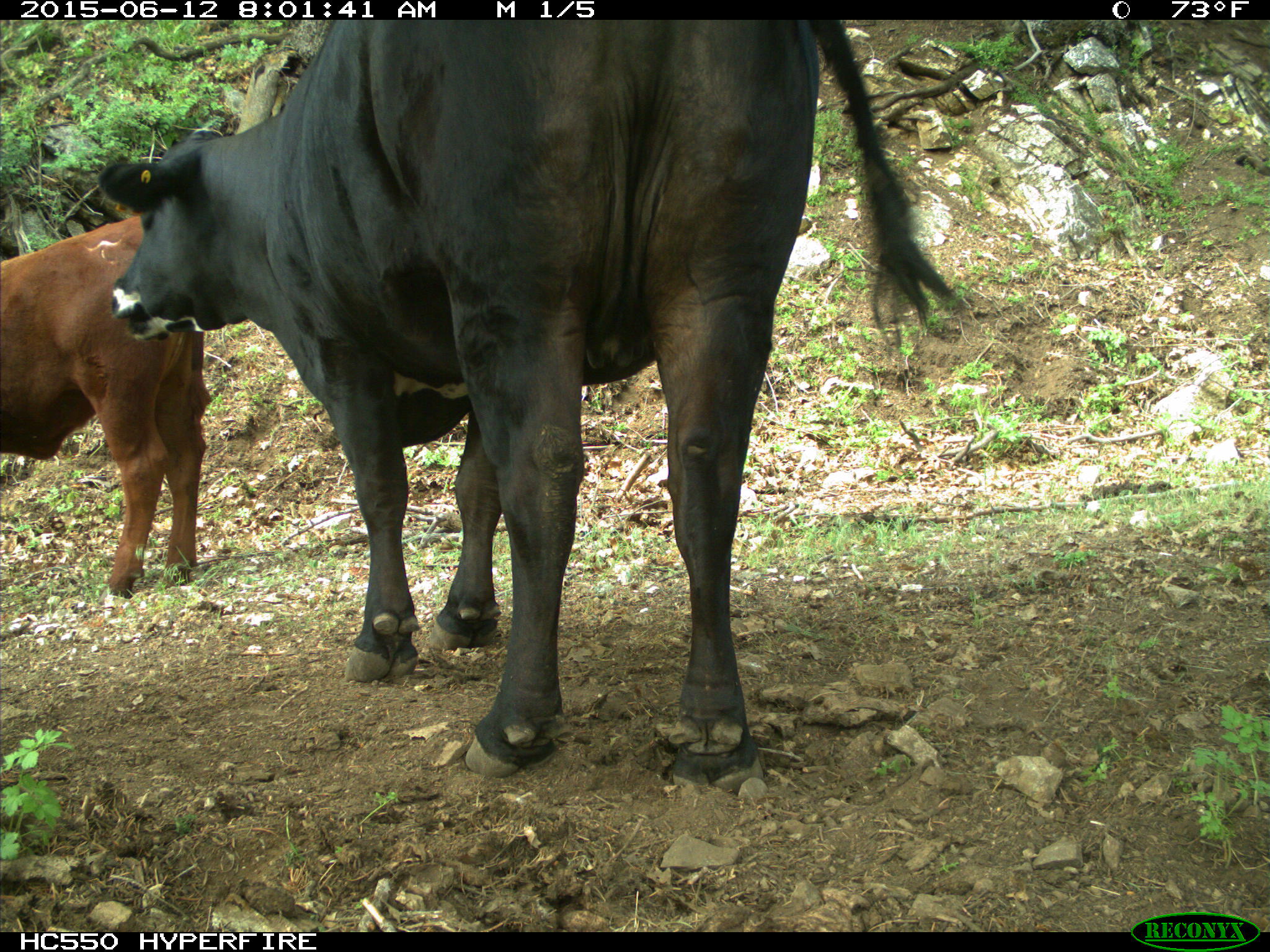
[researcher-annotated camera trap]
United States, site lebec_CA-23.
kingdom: Animalia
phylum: Chordata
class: Mammalia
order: Artiodactyla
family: Bovidae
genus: Bos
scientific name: Bos taurus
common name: domestic cow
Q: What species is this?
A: Bos taurus (domestic cow).